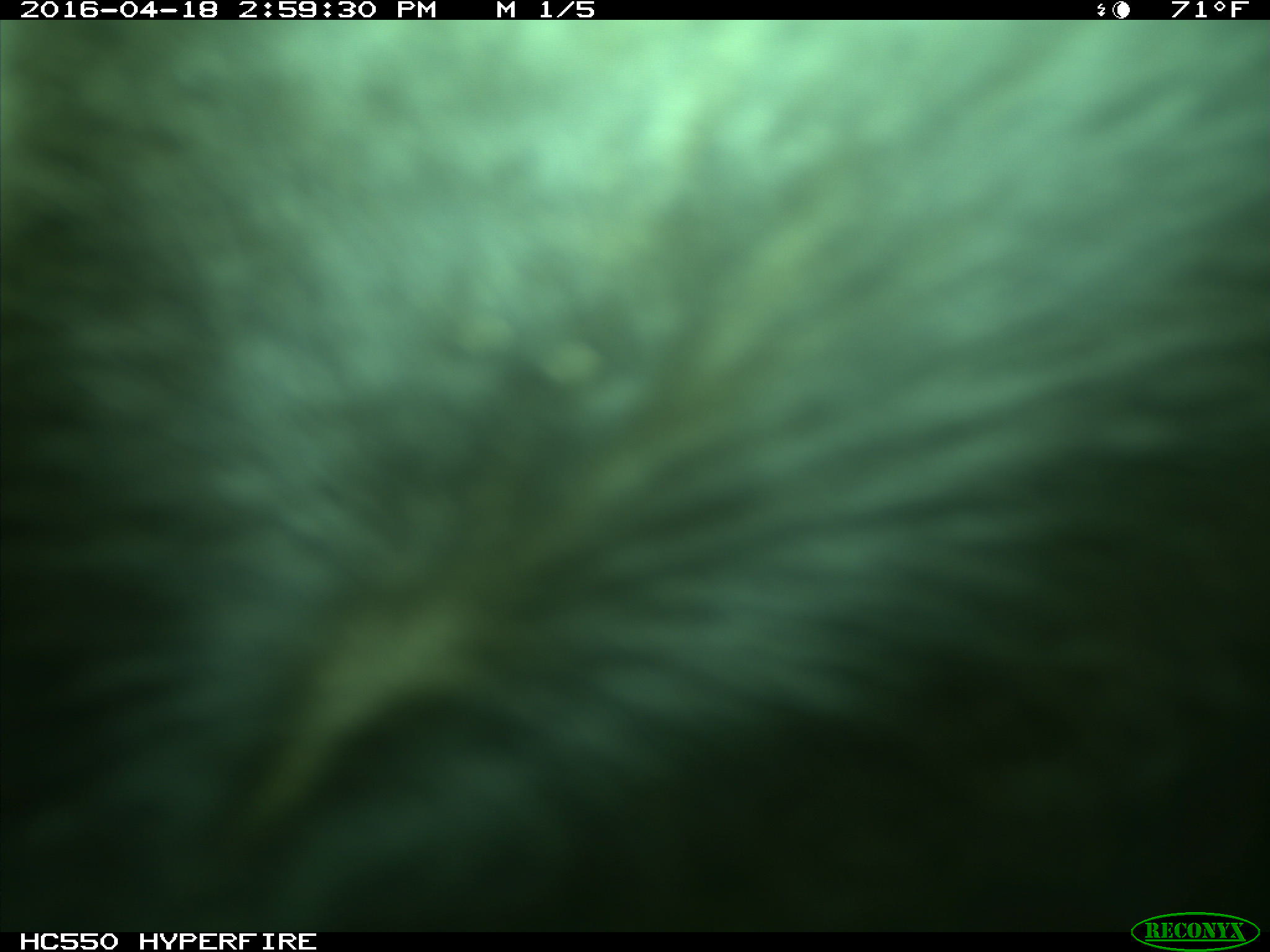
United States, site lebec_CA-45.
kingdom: Animalia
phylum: Chordata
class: Mammalia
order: Artiodactyla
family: Bovidae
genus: Bos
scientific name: Bos taurus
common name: domestic cow